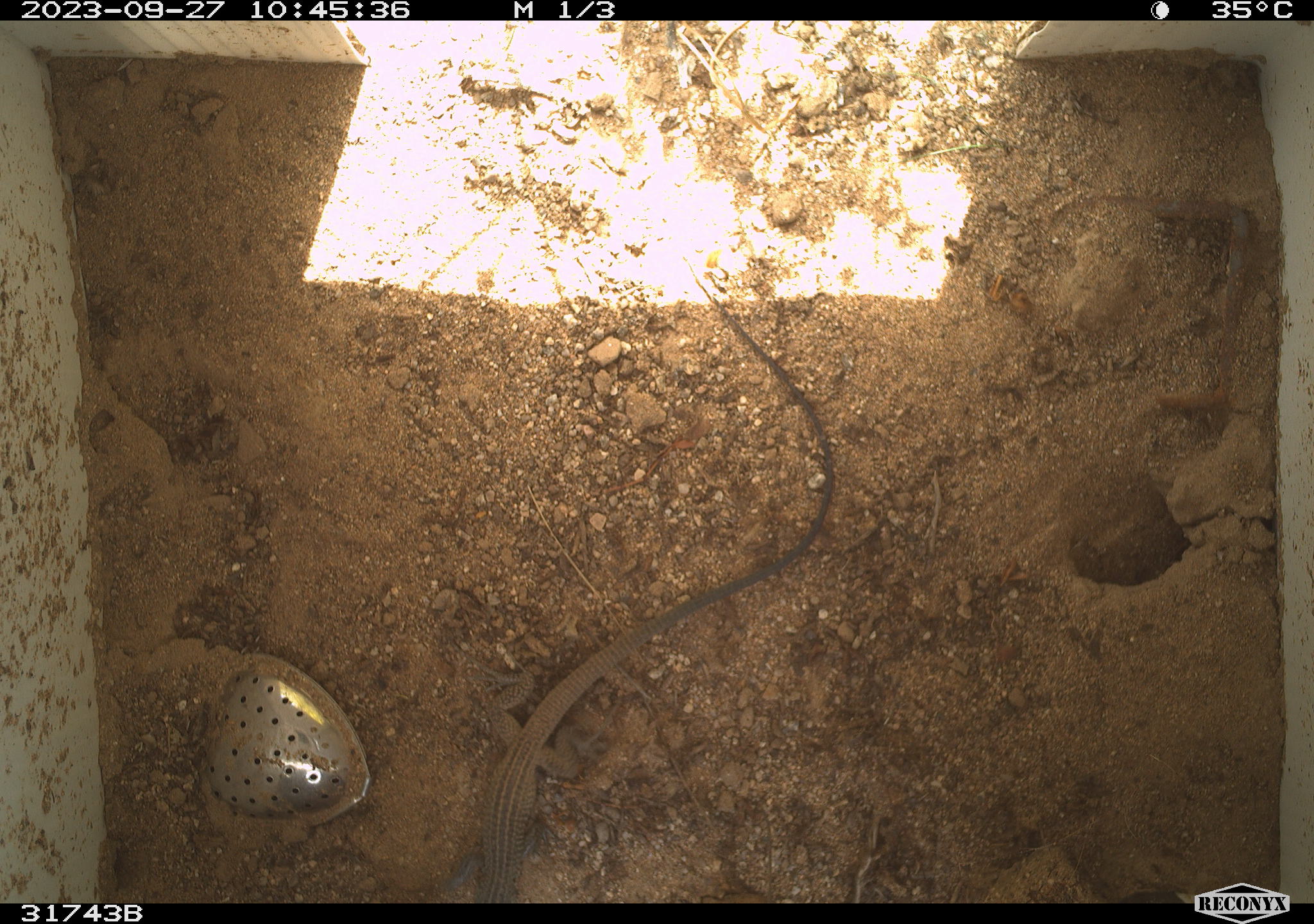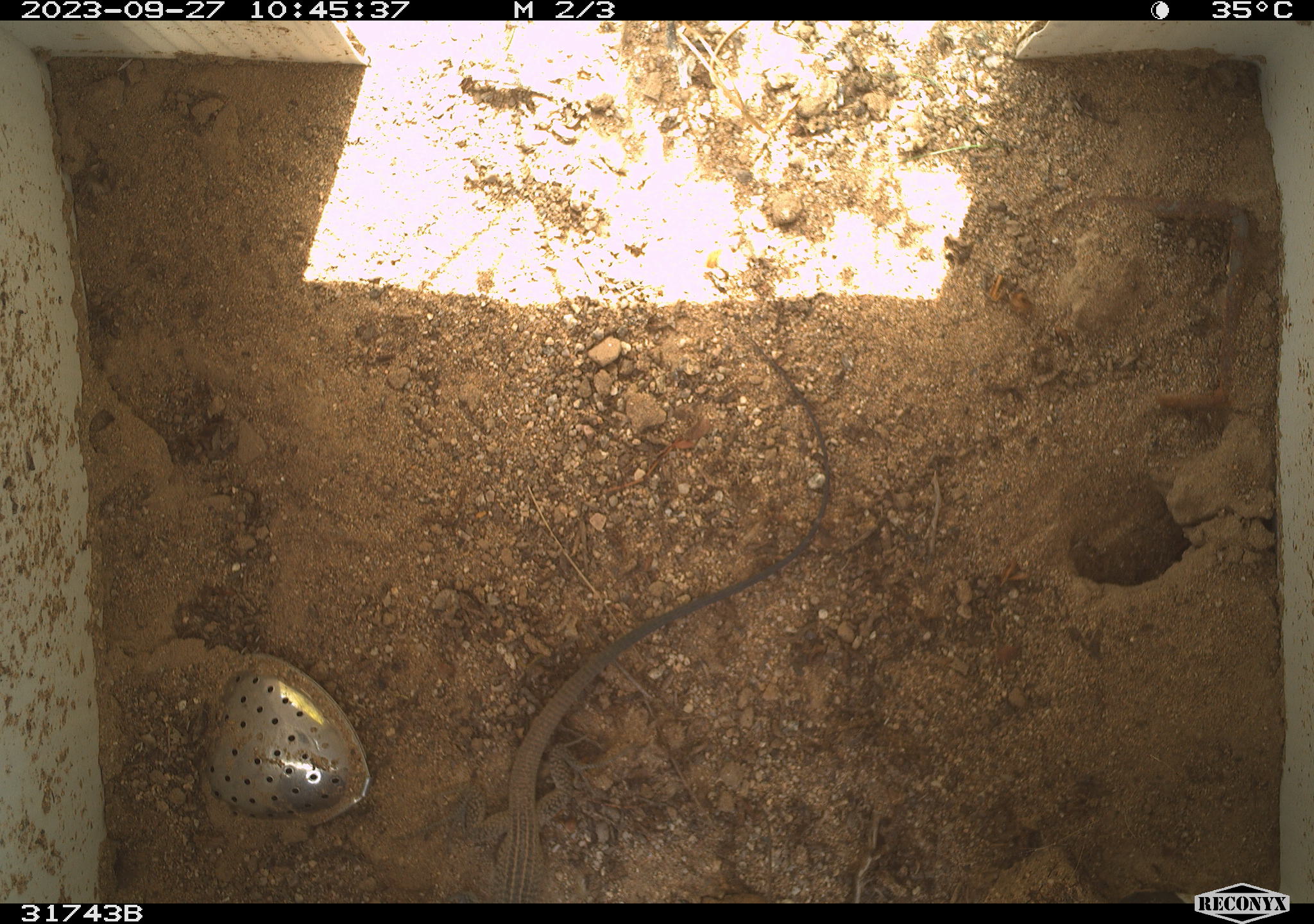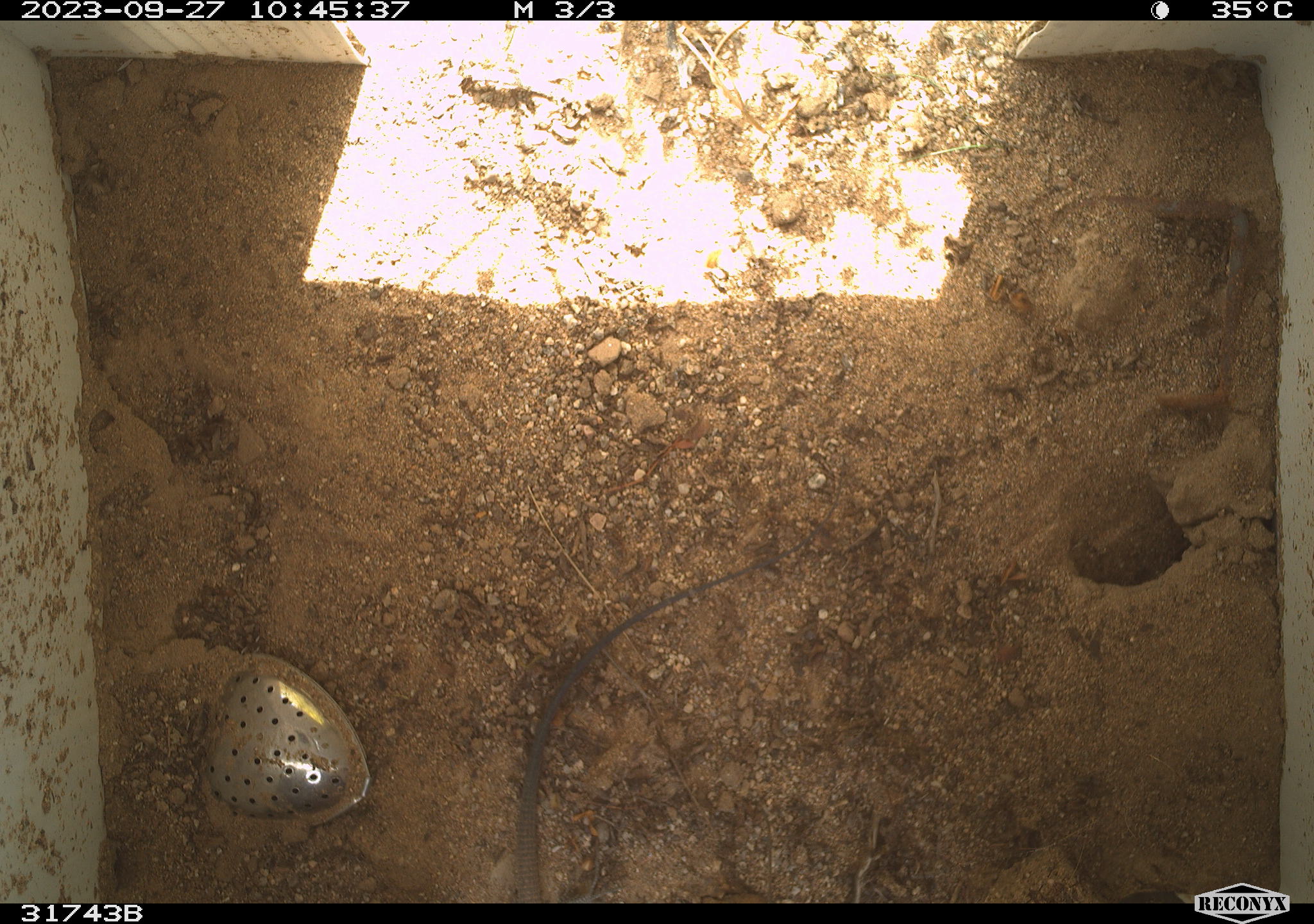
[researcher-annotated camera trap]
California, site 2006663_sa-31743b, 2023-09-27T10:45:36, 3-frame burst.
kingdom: Animalia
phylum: Chordata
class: Reptilia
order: Squamata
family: Teiidae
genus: Aspidoscelis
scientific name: Aspidoscelis tigris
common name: western whiptail